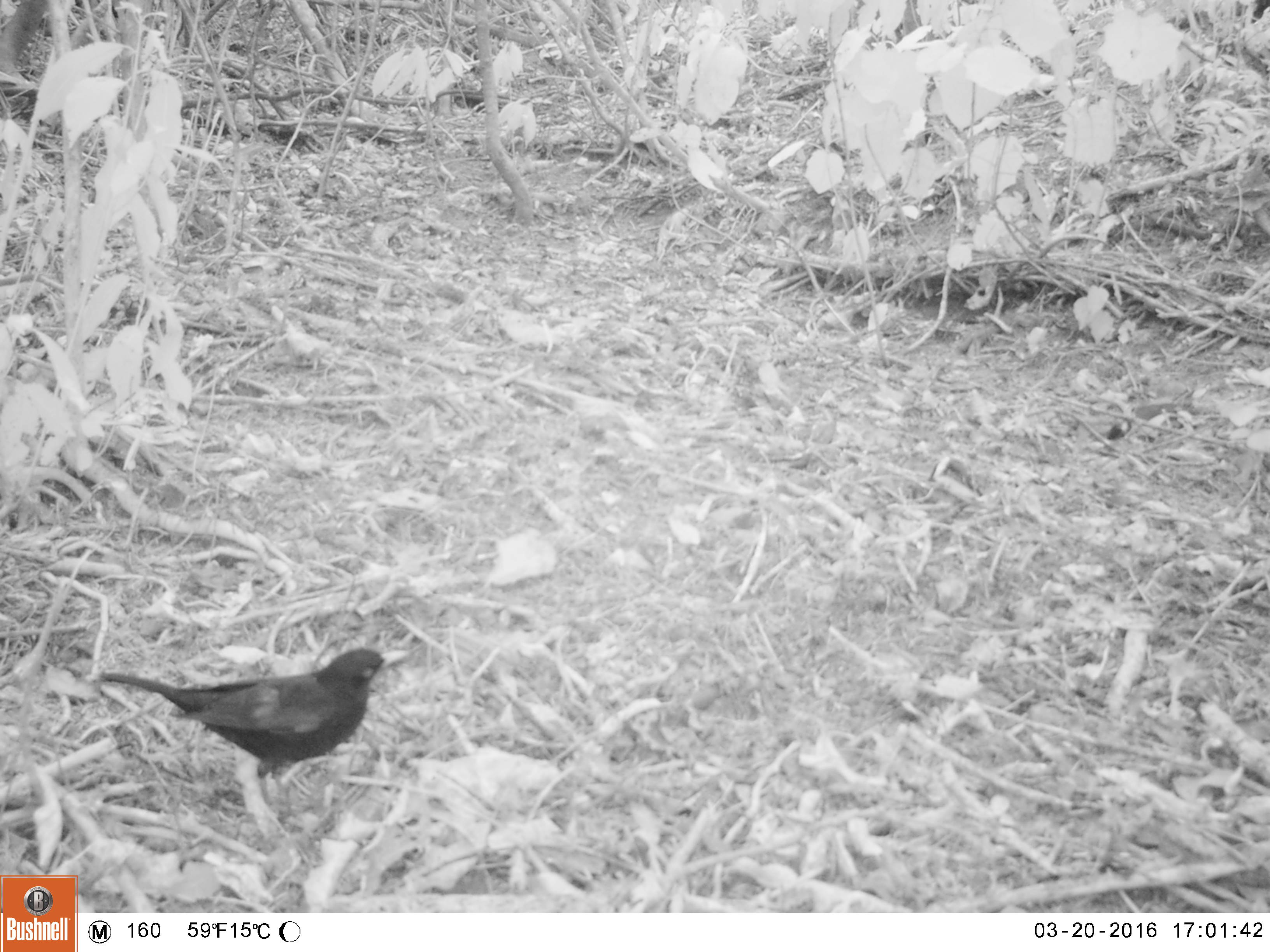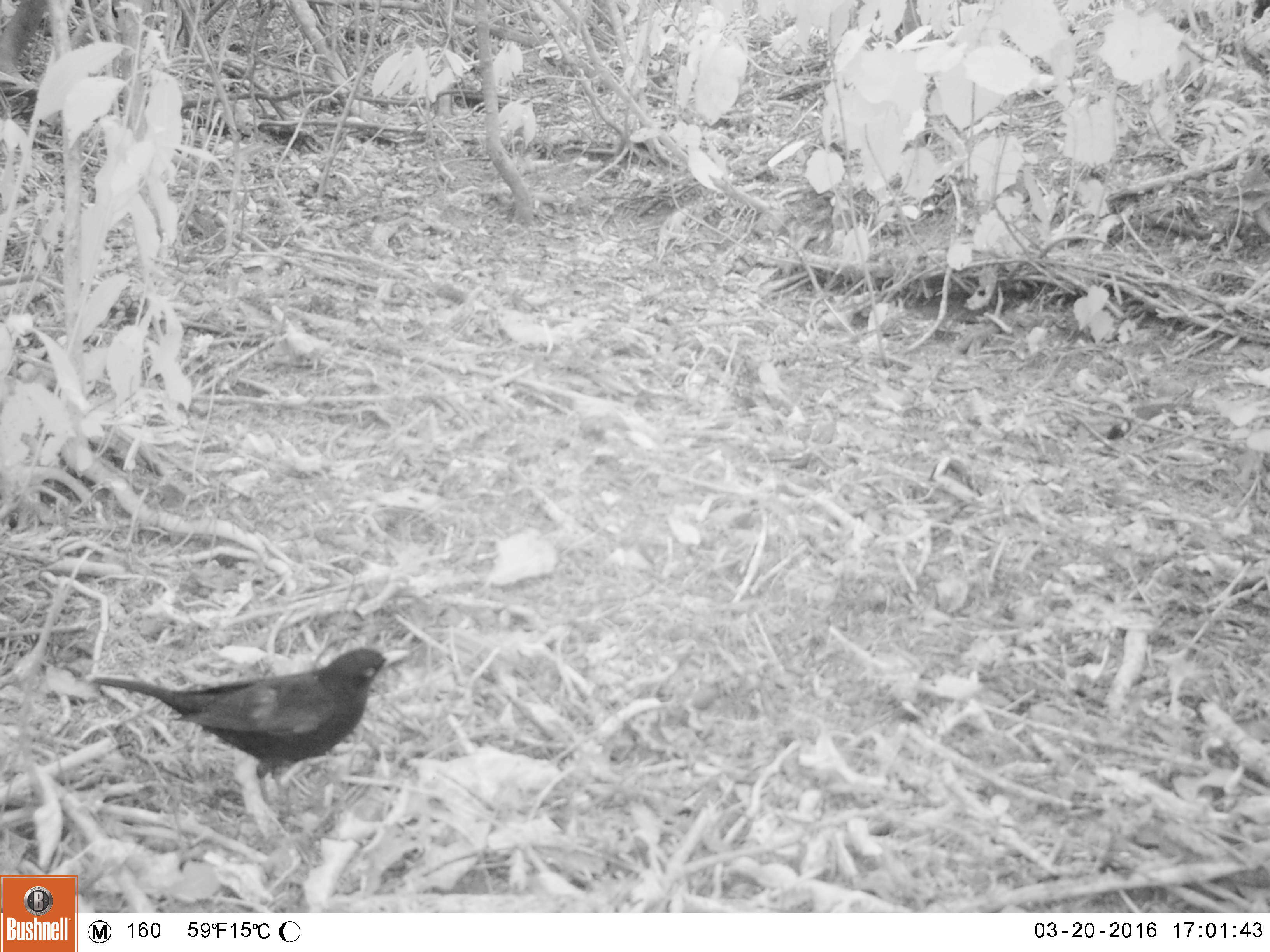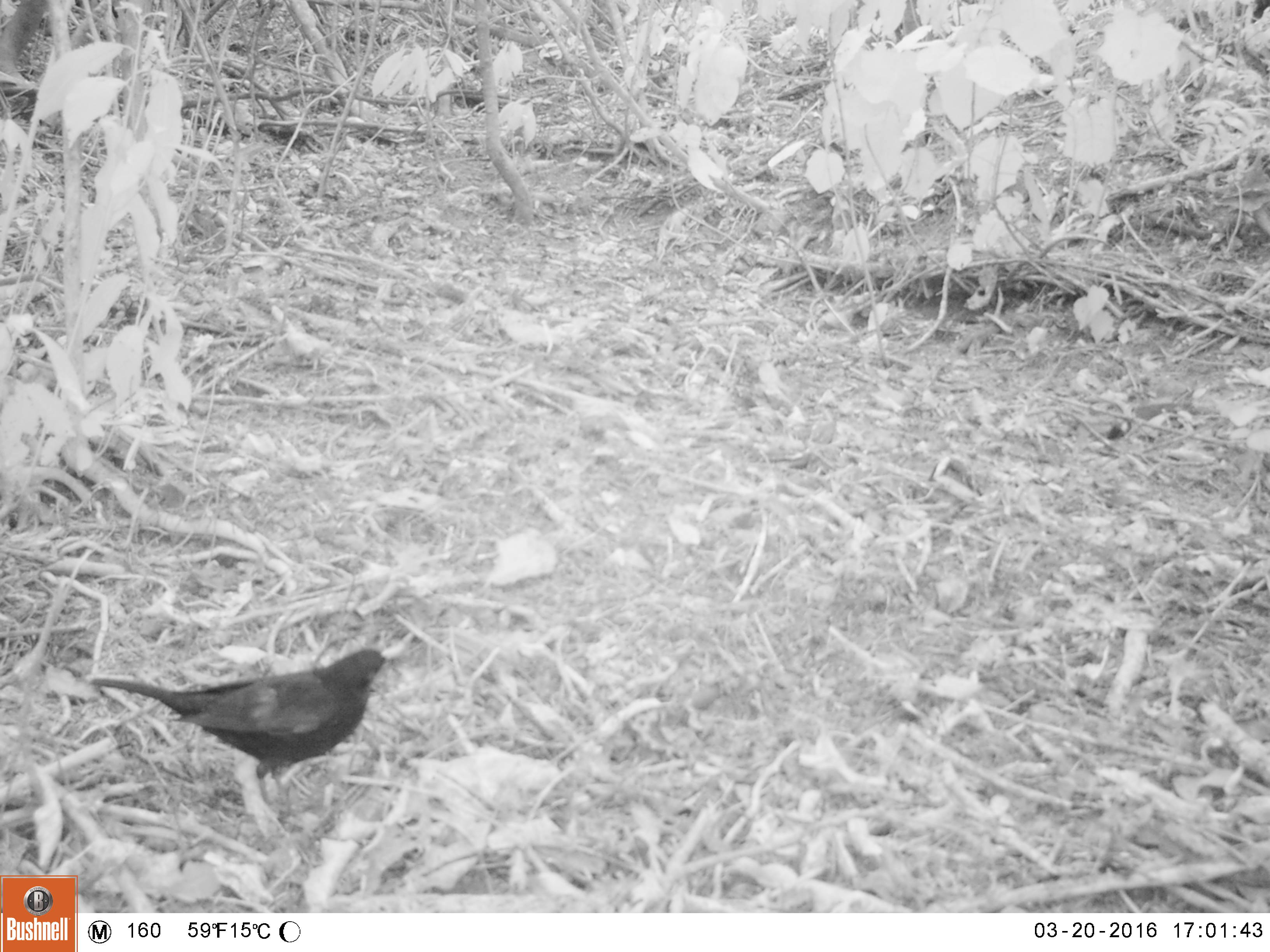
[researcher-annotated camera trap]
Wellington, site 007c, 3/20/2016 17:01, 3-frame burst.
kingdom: Animalia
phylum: Chordata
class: Aves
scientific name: Aves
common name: bird